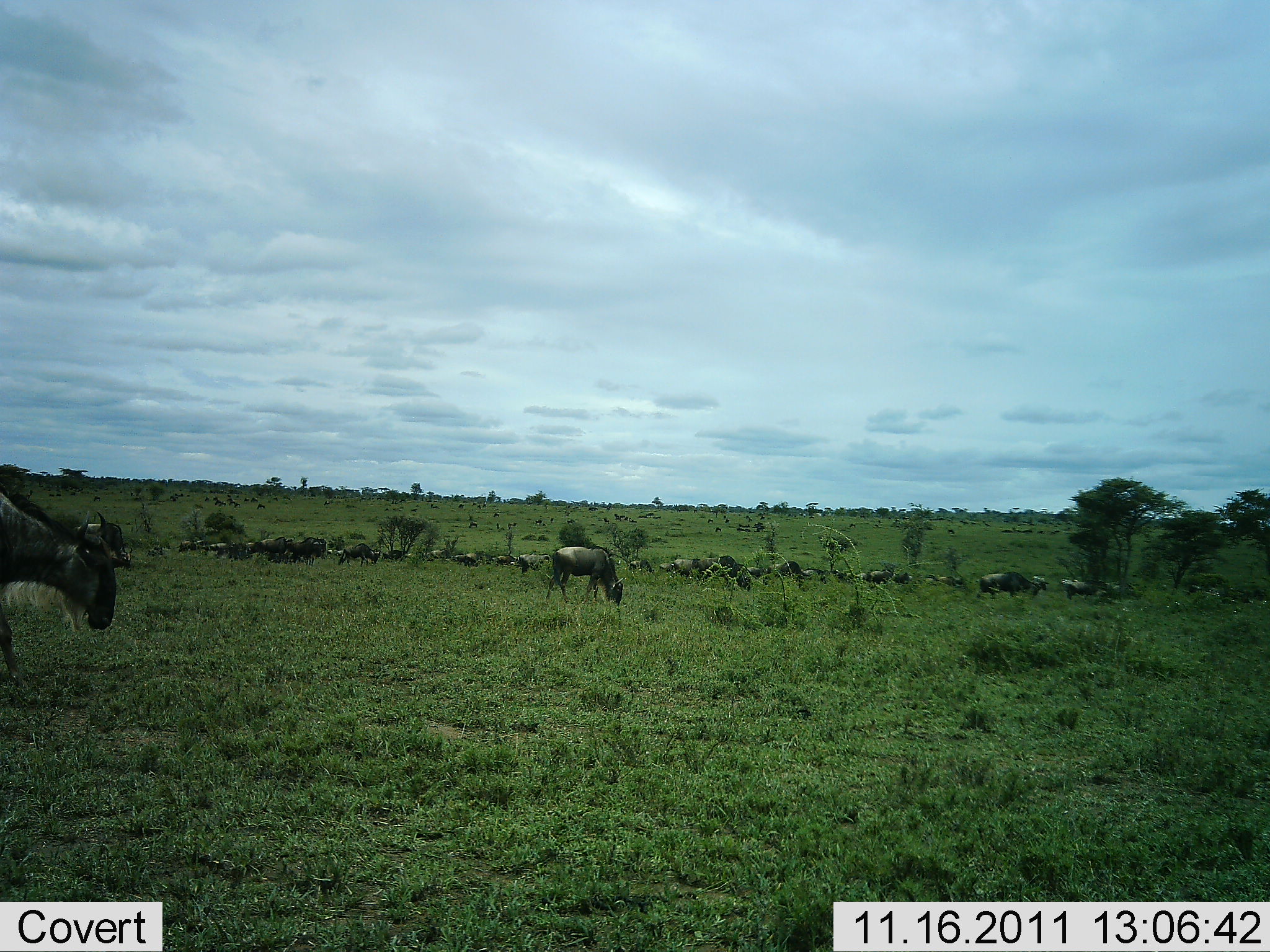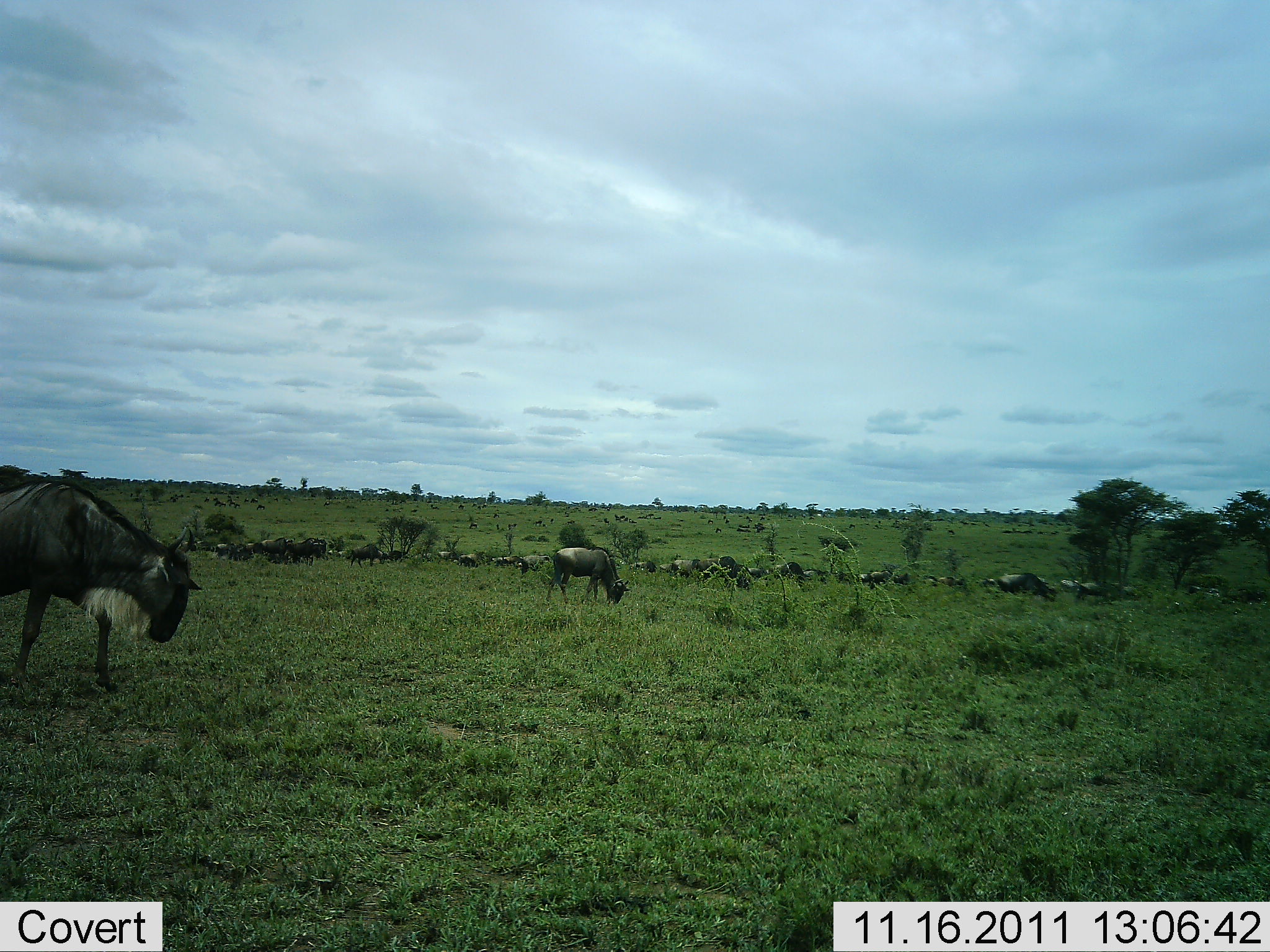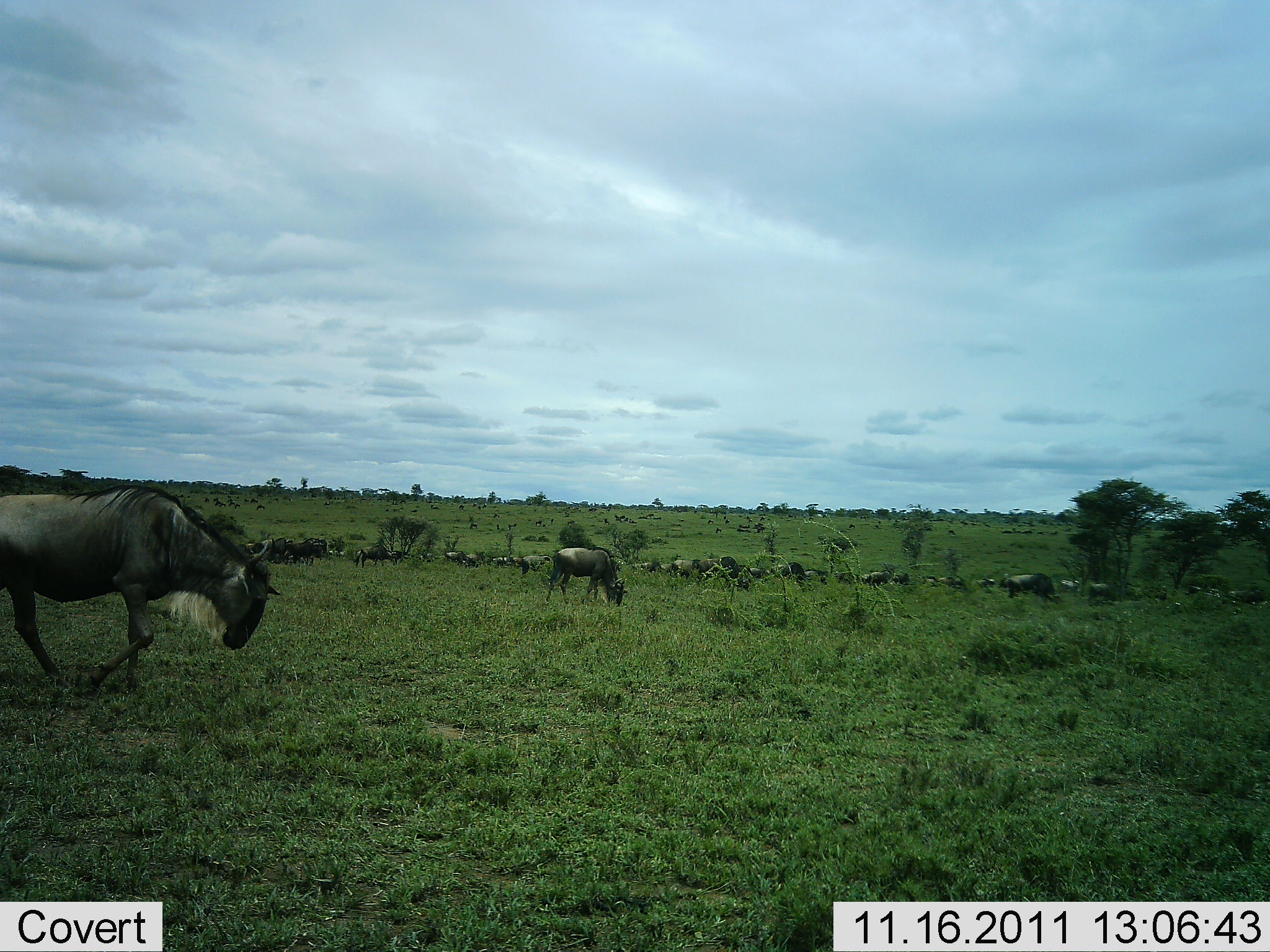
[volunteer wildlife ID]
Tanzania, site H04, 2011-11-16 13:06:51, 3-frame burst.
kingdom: Animalia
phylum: Chordata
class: Mammalia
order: Artiodactyla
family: Bovidae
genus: Connochaetes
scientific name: Connochaetes taurinus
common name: blue wildebeest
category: wildebeest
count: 11-50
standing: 64%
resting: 0%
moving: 79%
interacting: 0%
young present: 0%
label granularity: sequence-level